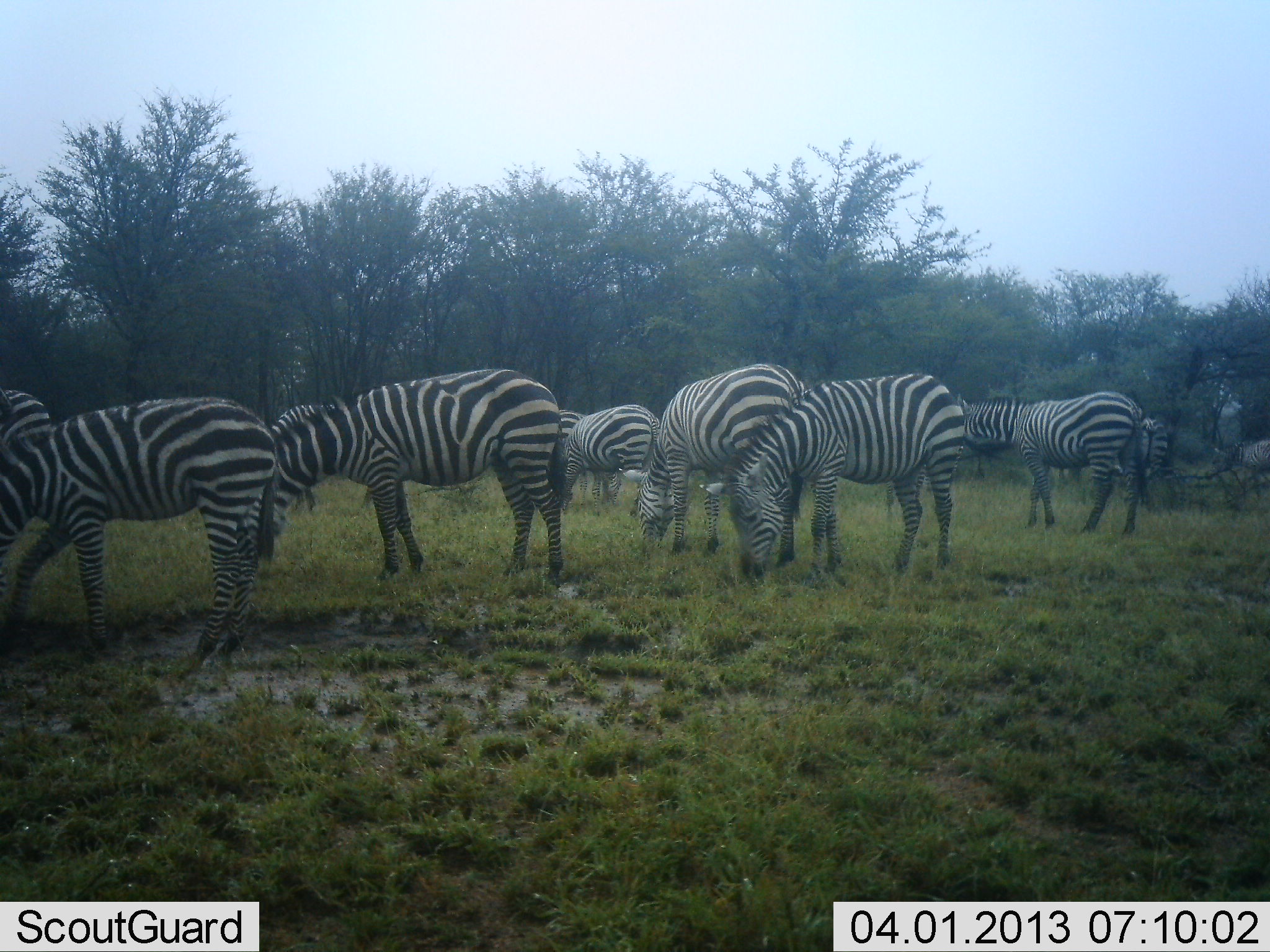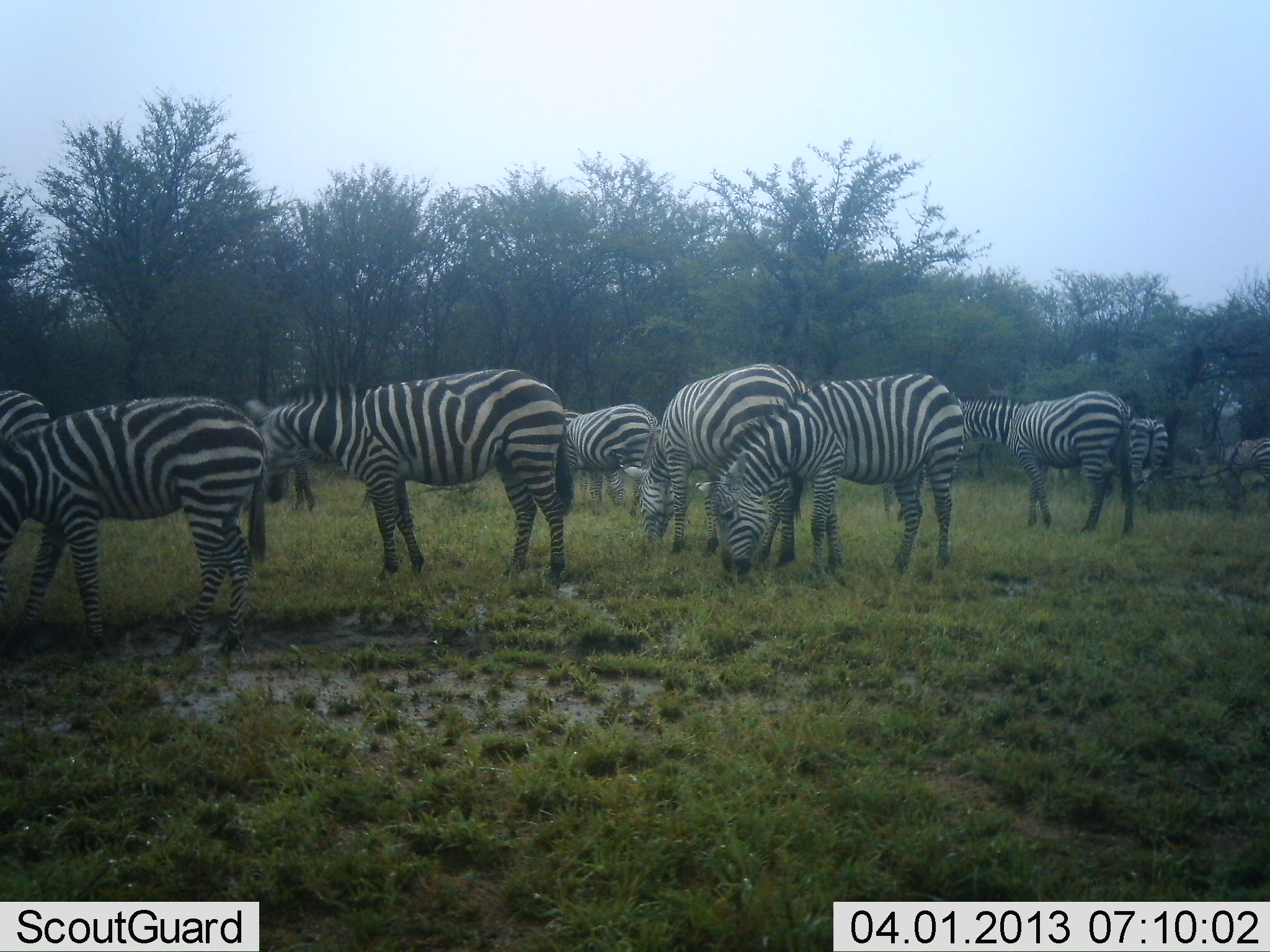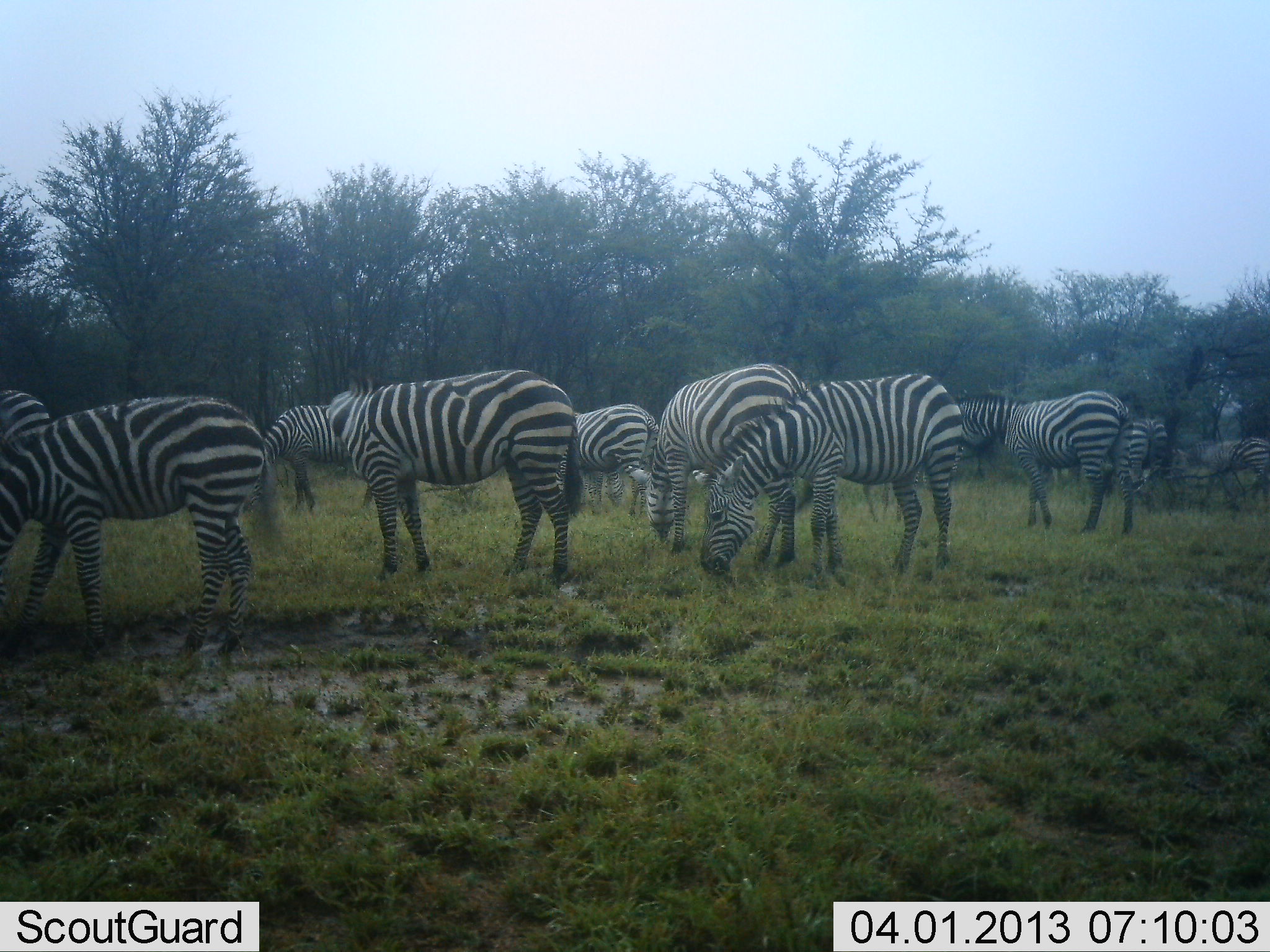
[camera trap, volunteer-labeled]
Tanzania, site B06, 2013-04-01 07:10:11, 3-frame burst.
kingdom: Animalia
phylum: Chordata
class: Mammalia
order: Perissodactyla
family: Equidae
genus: Equus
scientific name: Equus quagga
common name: plains zebra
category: zebra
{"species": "zebra (plains zebra) (Equus quagga)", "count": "9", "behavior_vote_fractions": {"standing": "49%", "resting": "0%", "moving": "11%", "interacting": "0%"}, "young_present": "3%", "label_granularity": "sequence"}